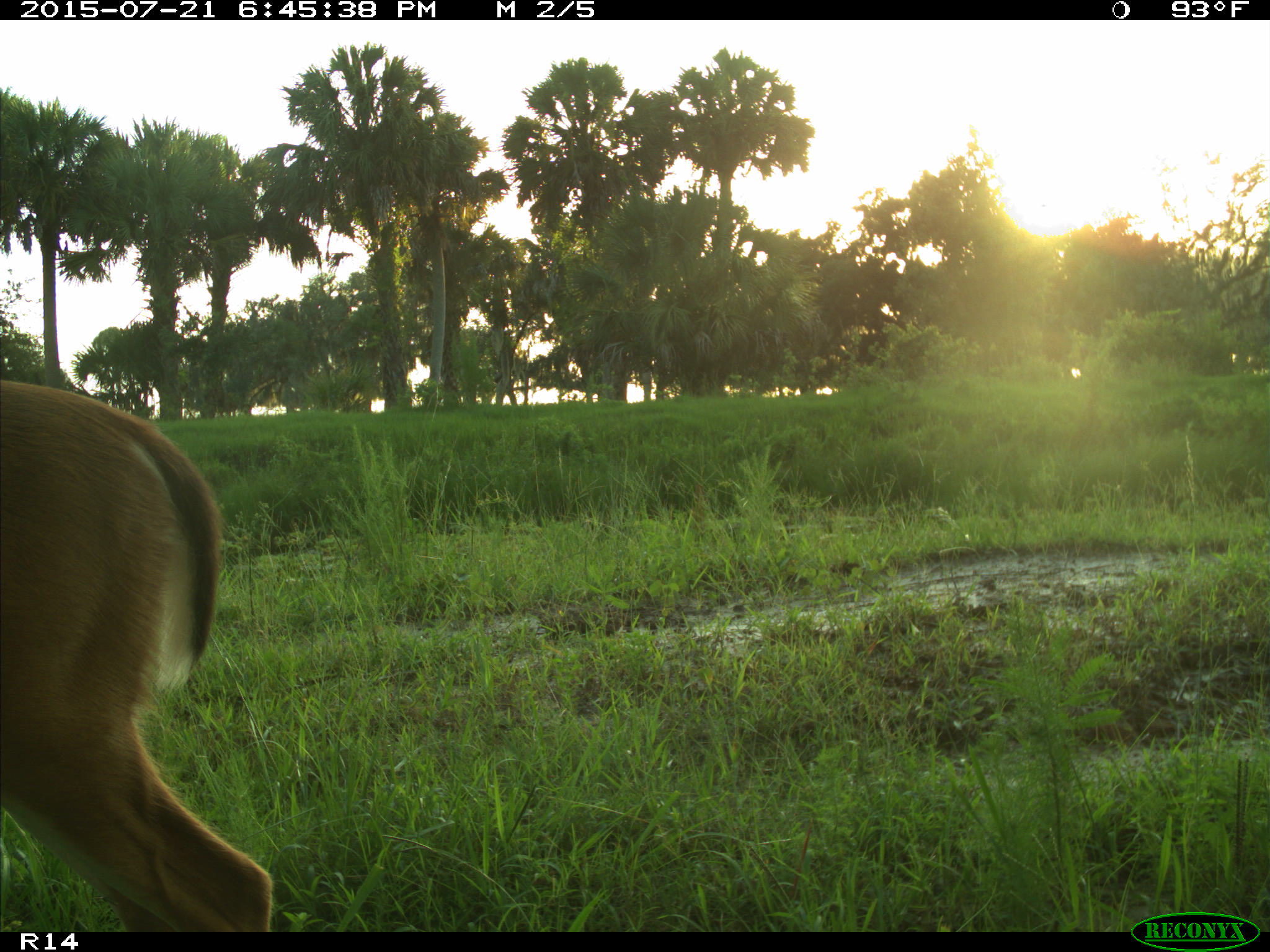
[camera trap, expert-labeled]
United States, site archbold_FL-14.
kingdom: Animalia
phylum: Chordata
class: Mammalia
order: Artiodactyla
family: Cervidae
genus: Odocoileus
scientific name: Odocoileus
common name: deer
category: unidentified deer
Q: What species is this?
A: Unidentified deer (deer) (Odocoileus).